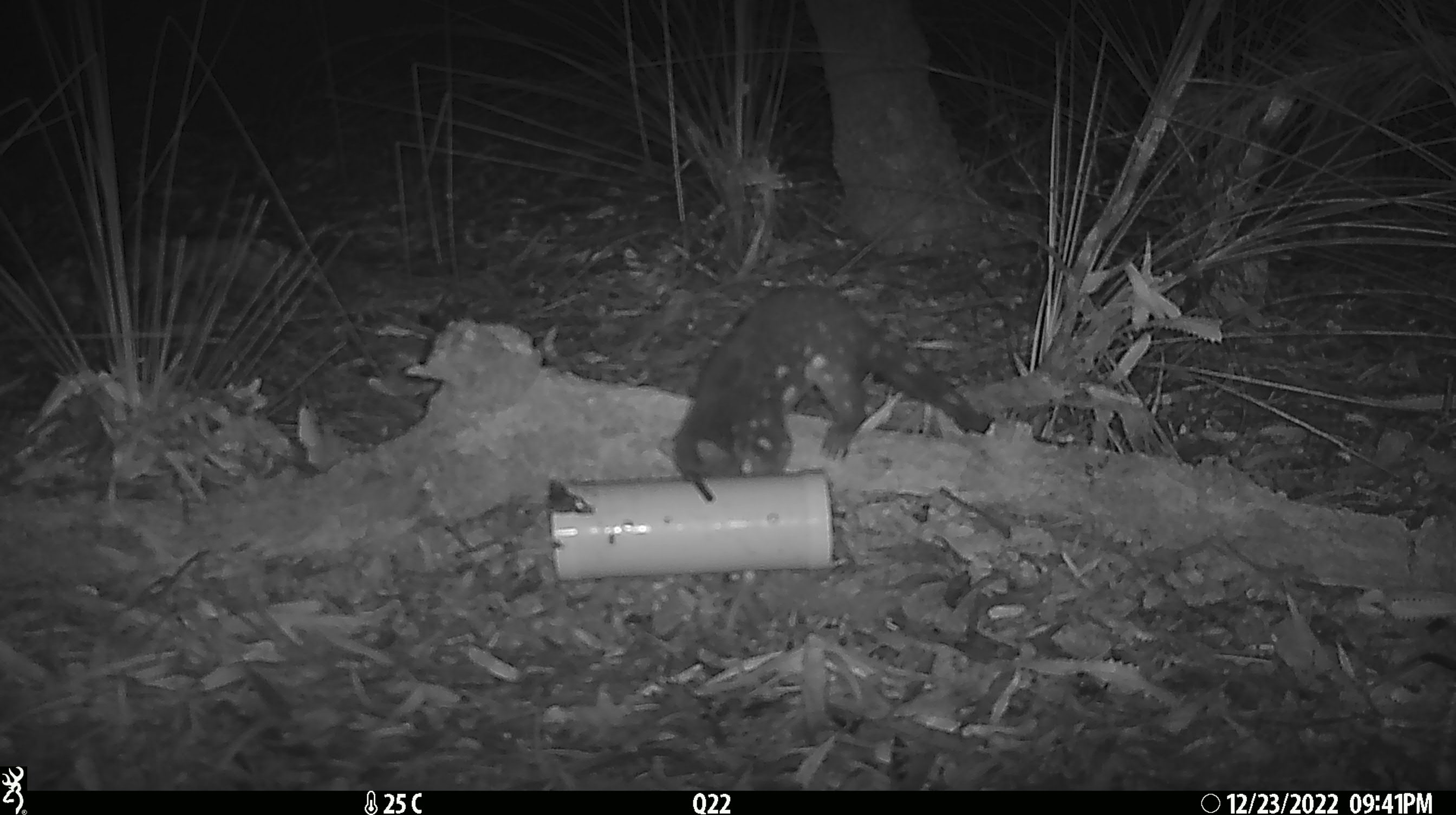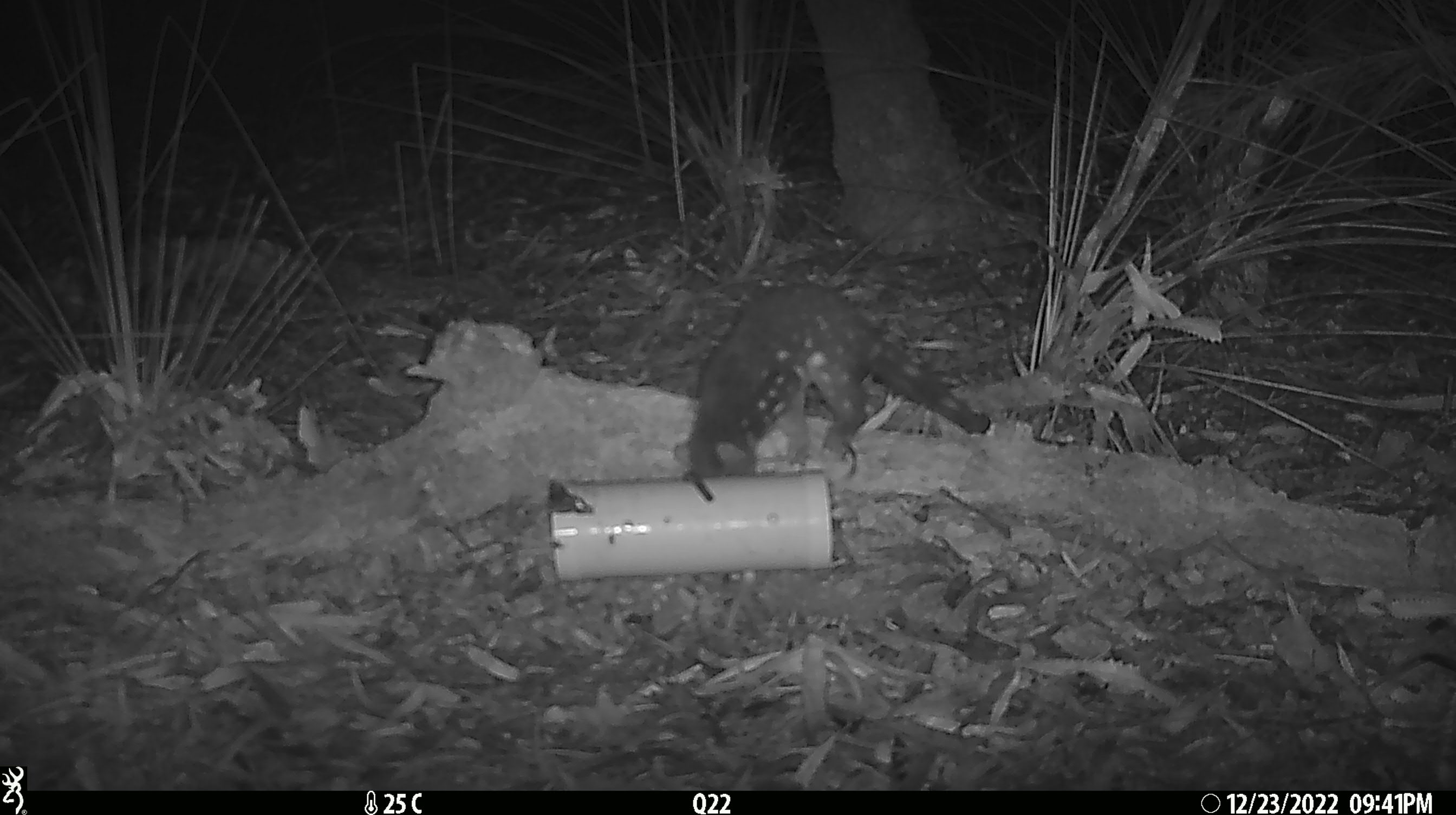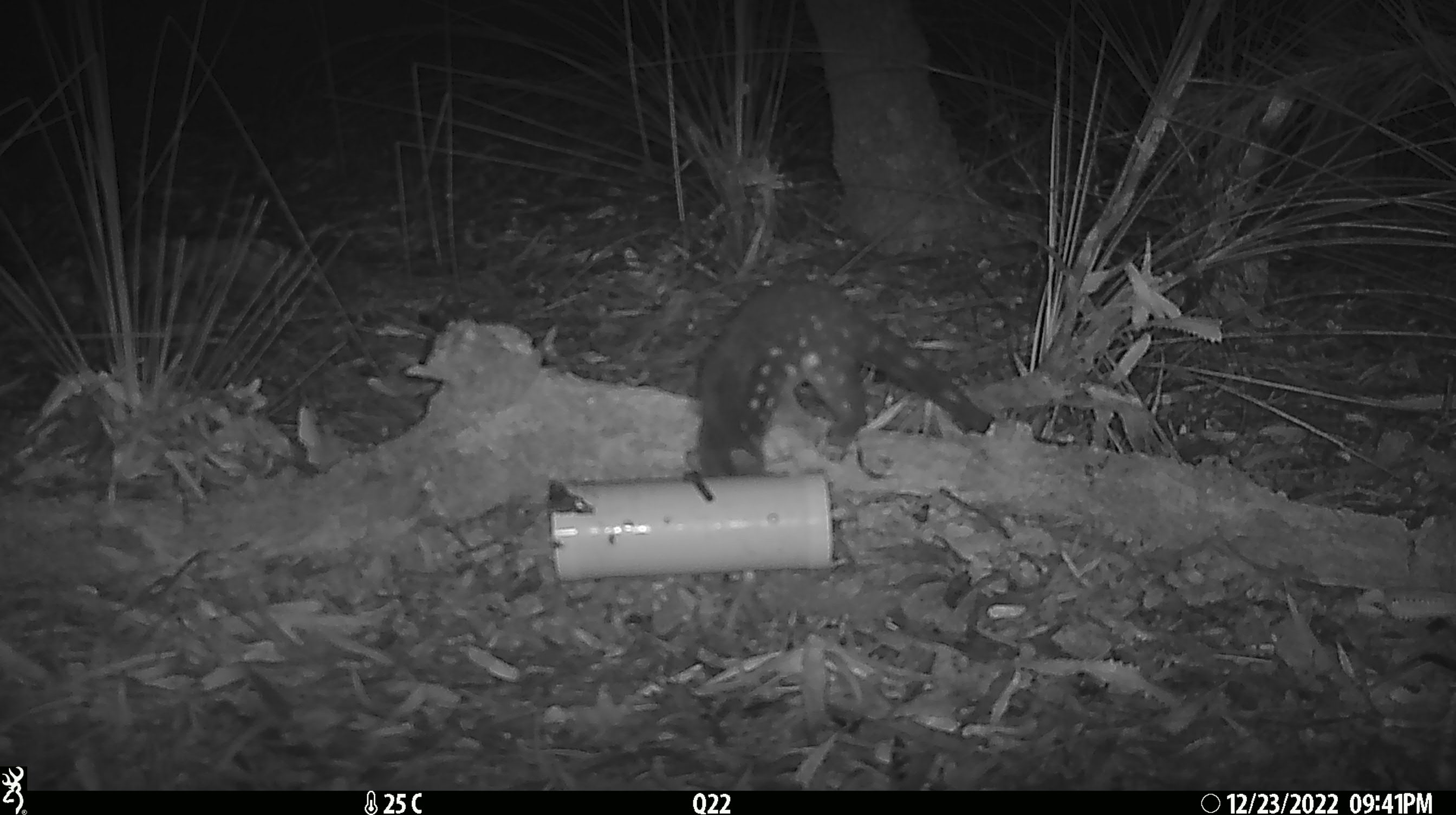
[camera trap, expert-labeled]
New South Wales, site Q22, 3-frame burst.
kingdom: Animalia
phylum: Chordata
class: Mammalia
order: Dasyuromorphia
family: Dasyuridae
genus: Dasyurus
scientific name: Dasyurus maculatus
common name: spotted-tailed quoll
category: quoll